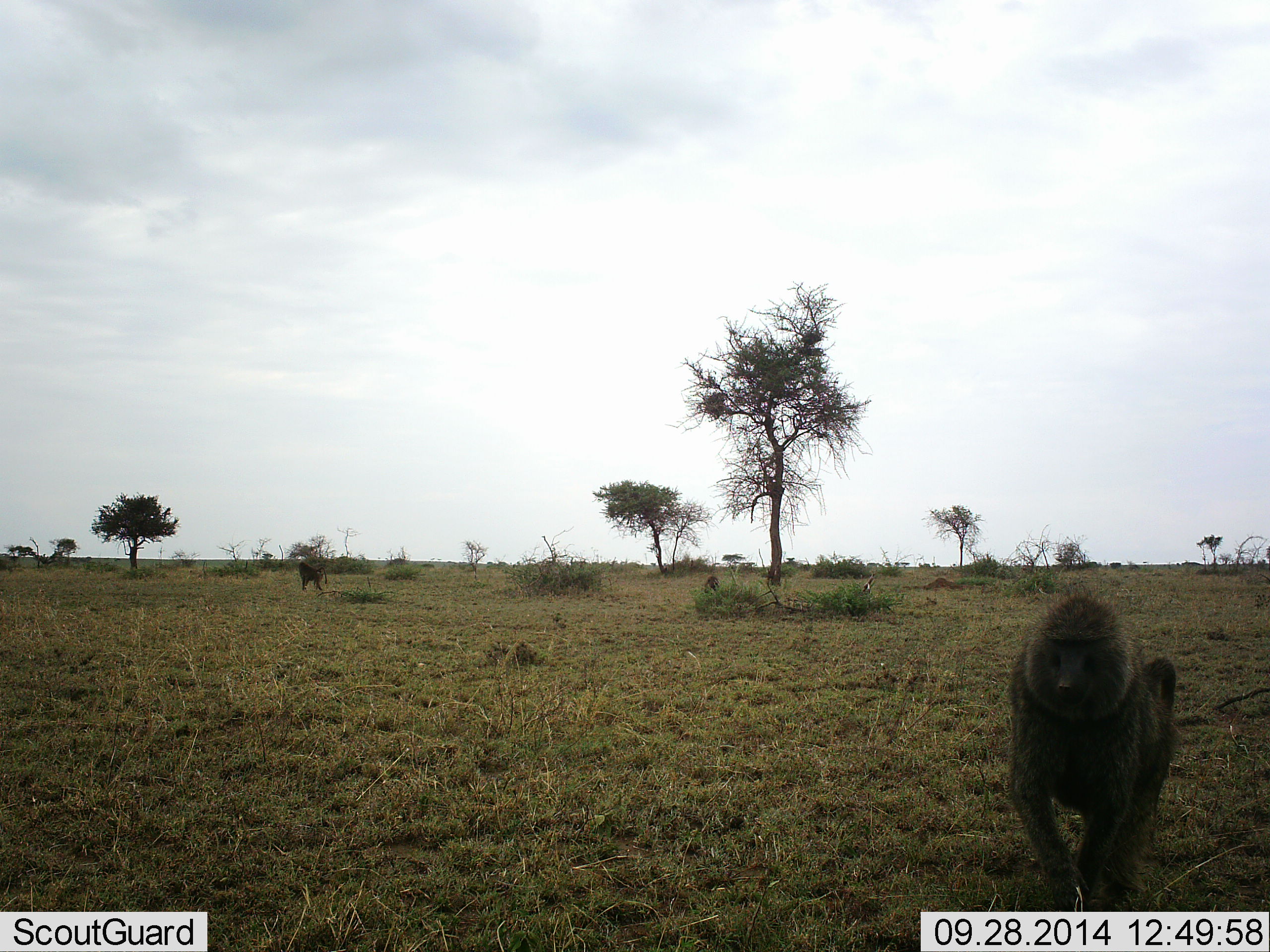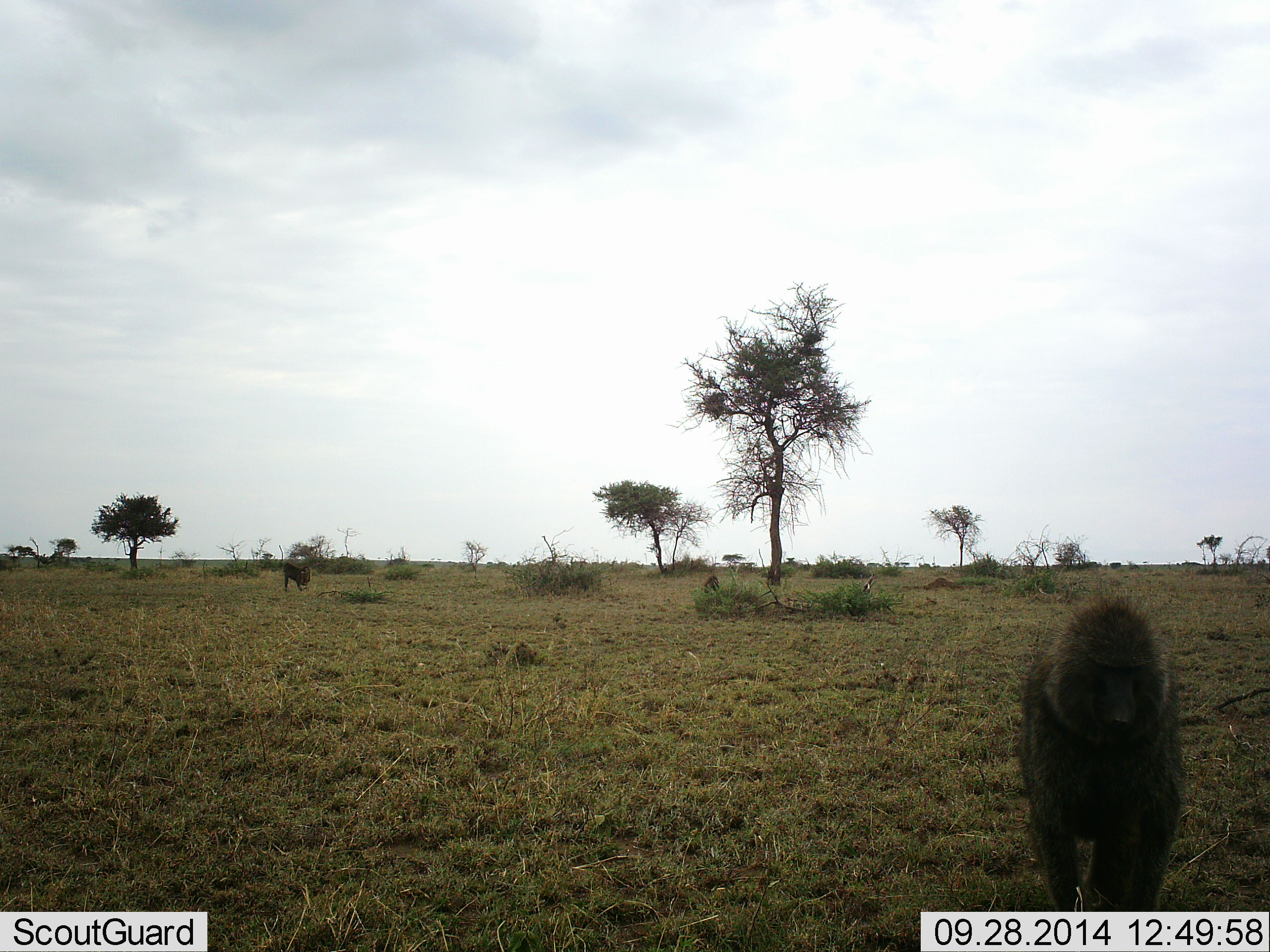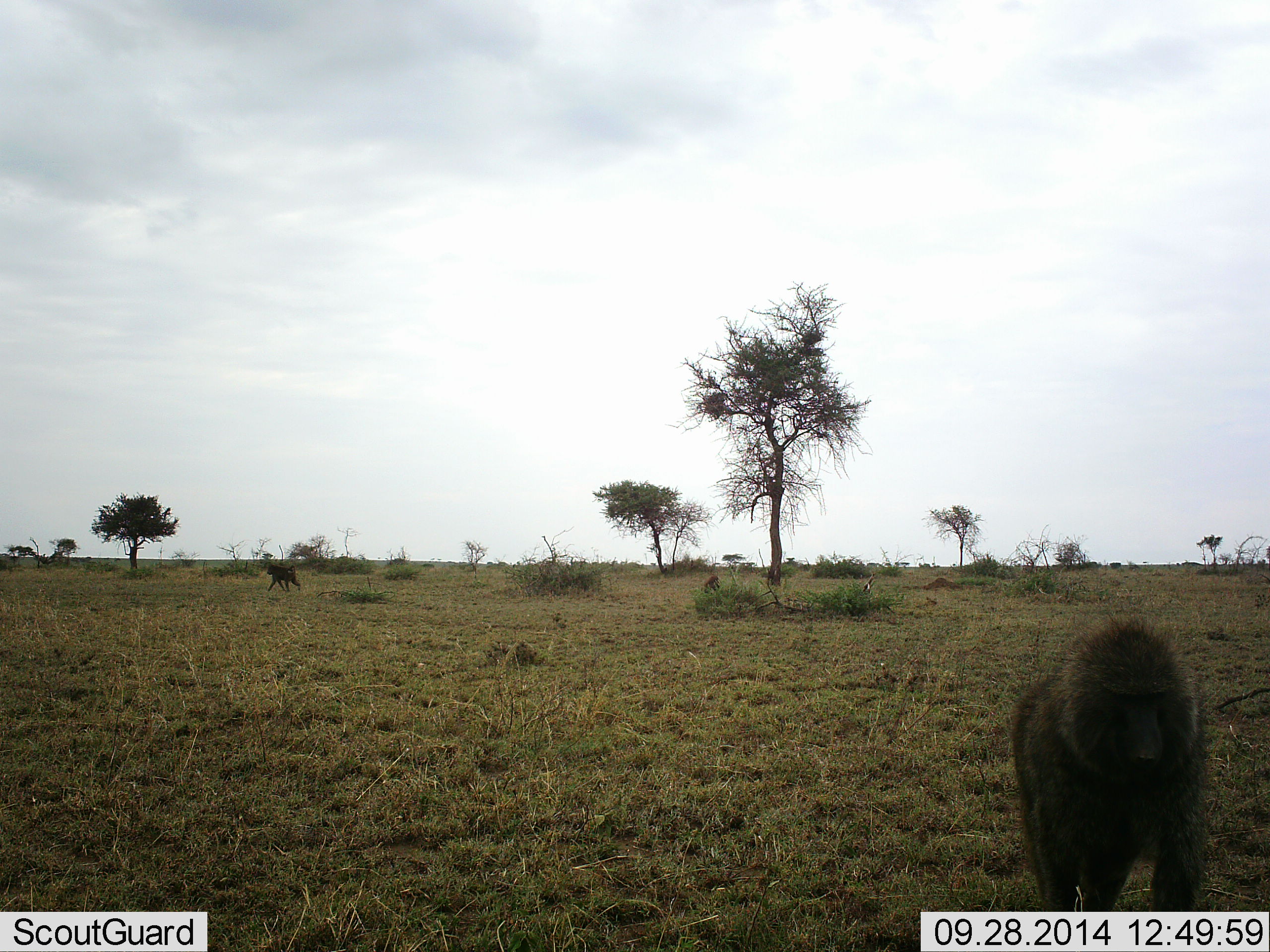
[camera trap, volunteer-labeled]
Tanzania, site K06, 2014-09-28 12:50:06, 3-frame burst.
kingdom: Animalia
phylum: Chordata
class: Mammalia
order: Primates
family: Cercopithecidae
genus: Papio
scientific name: Papio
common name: baboon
Baboon (Papio), count 2. Behavior (volunteer vote fractions): standing 10%, resting 10%, moving 100%, interacting 0%. Young present (vote fraction): 0%. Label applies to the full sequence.